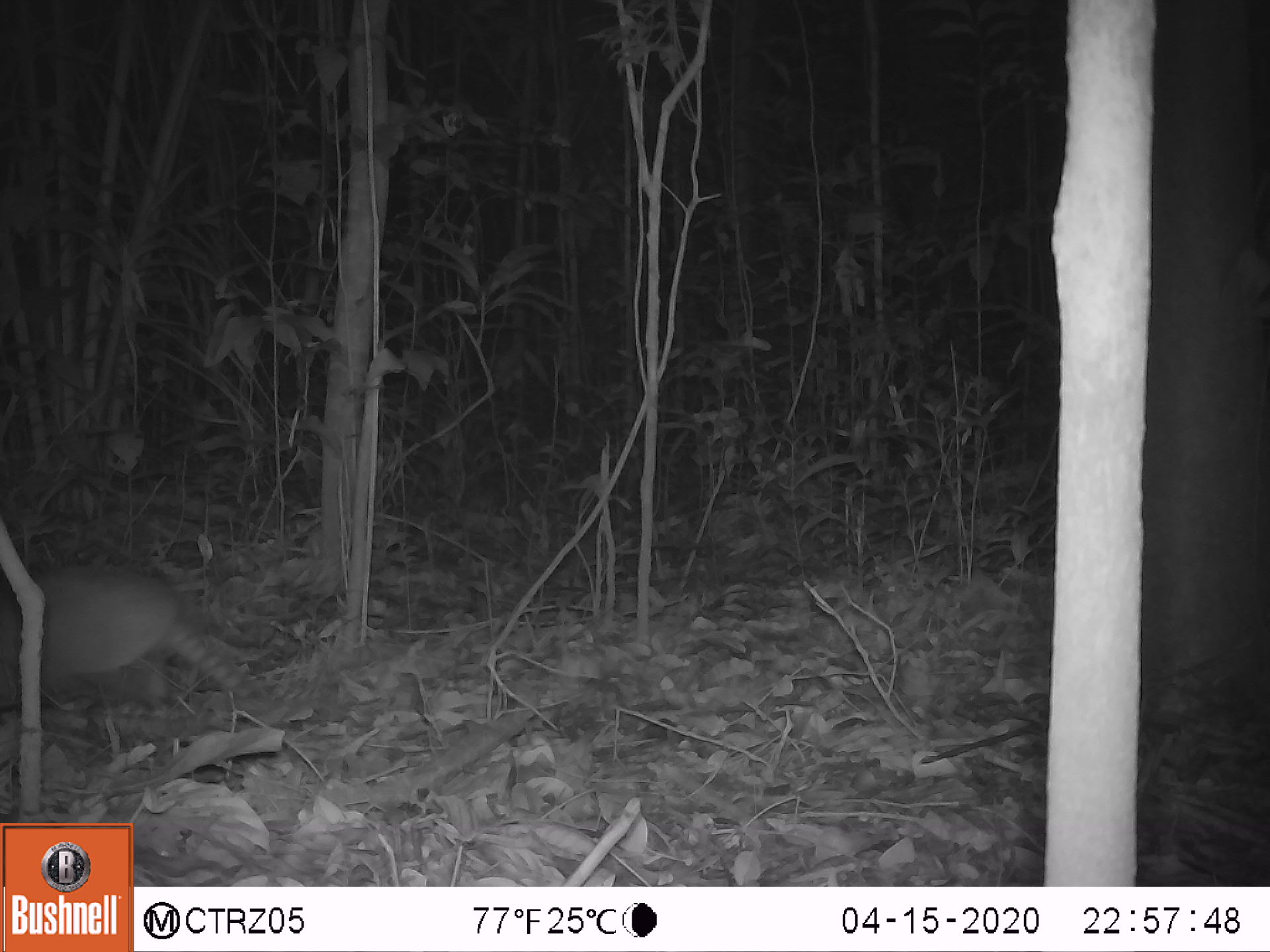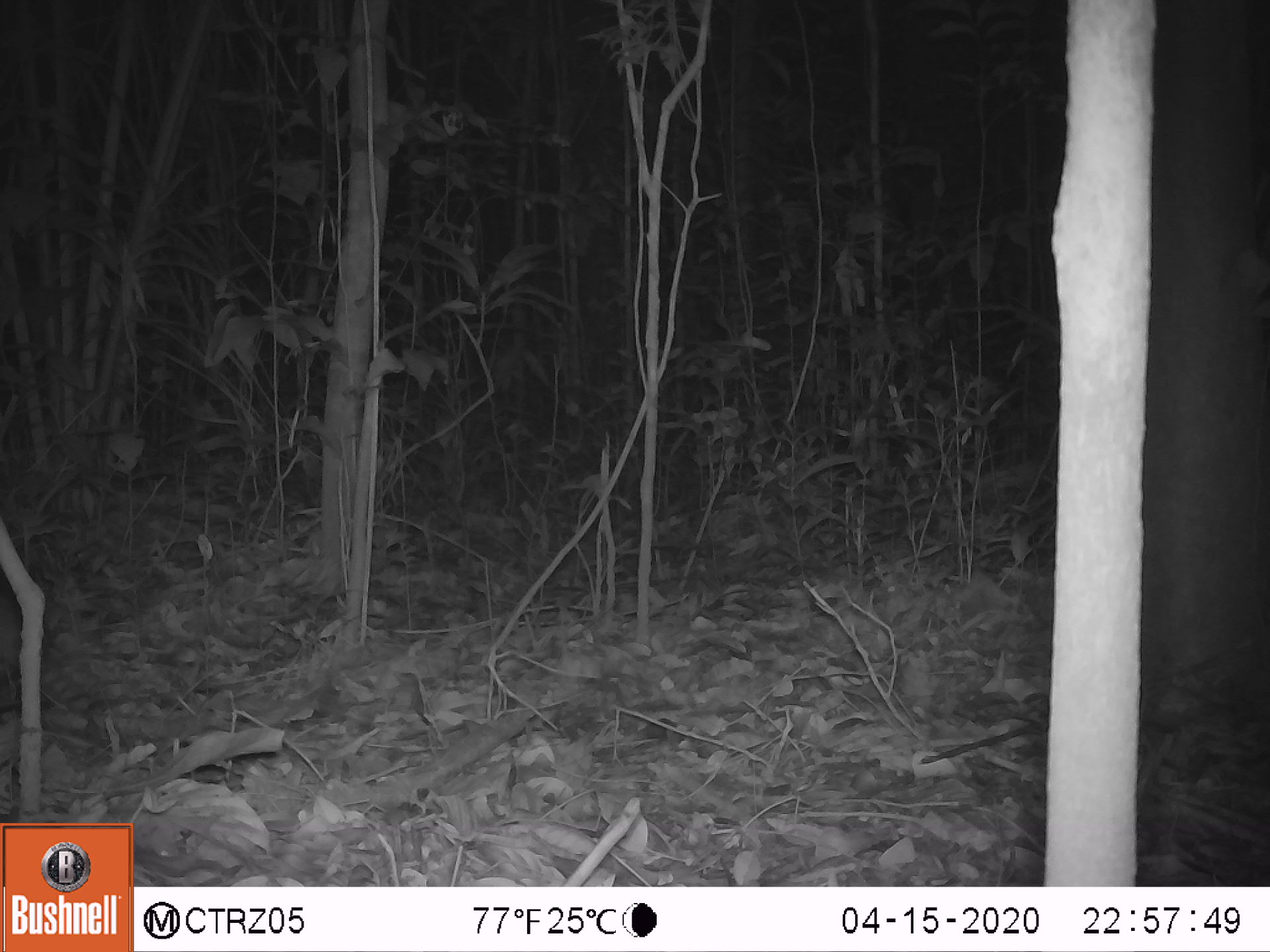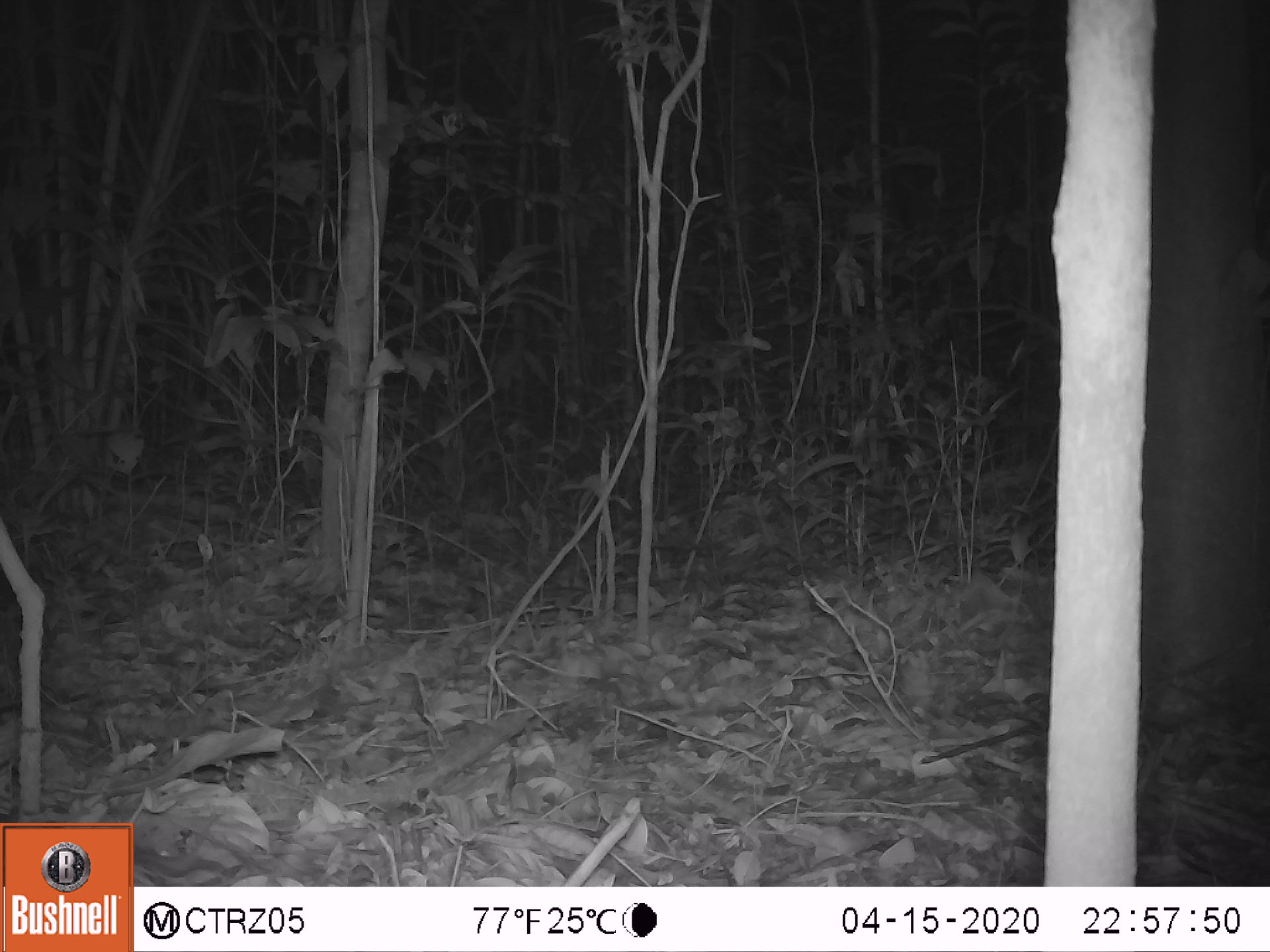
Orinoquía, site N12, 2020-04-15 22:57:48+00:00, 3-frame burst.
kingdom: Animalia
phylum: Chordata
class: Mammalia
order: Cingulata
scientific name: Cingulata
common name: armadillo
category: unknown armadillo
Unknown armadillo (armadillo) (Cingulata).